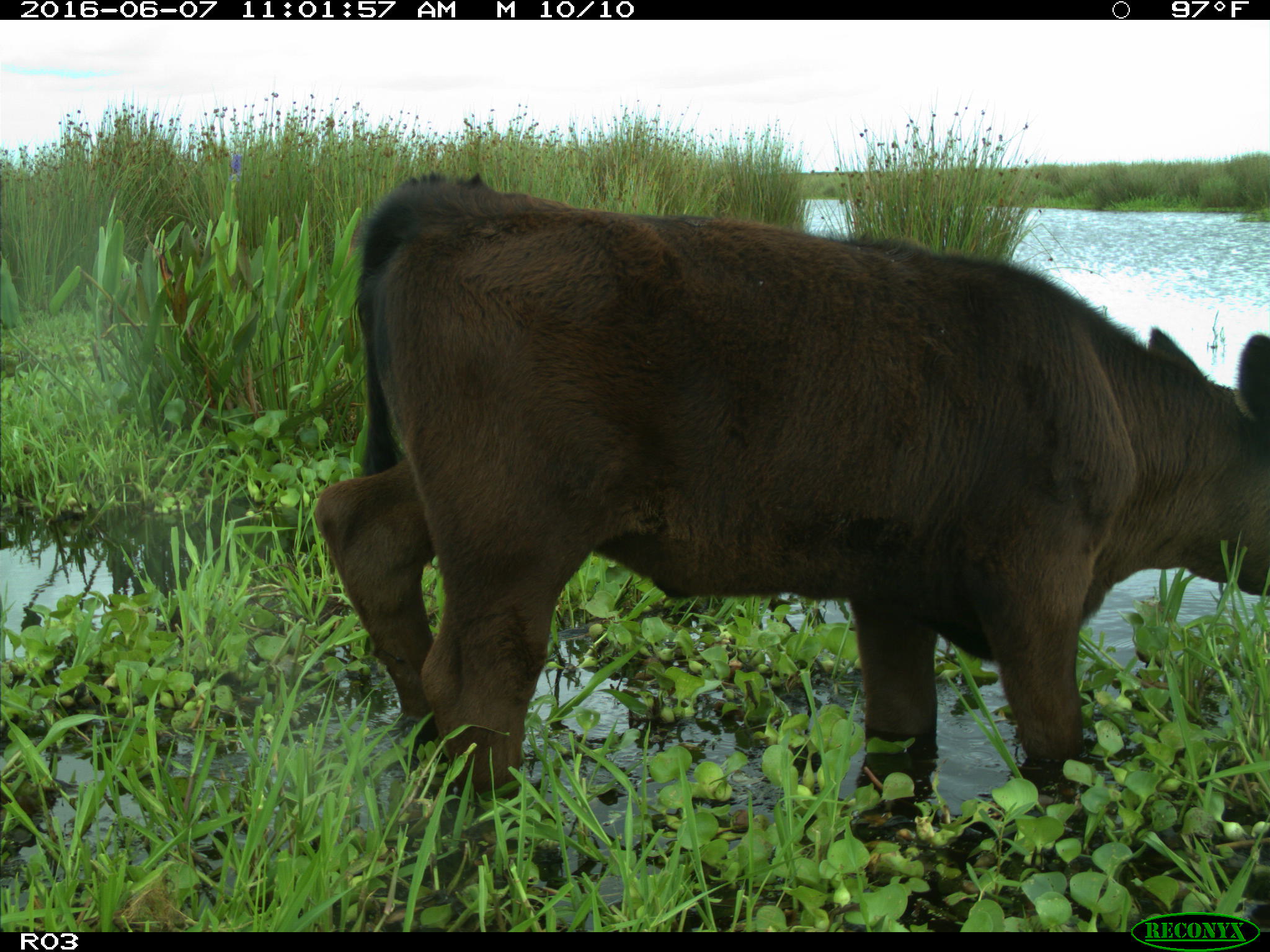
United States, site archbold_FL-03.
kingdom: Animalia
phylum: Chordata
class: Mammalia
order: Artiodactyla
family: Bovidae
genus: Bos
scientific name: Bos taurus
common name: domestic cow